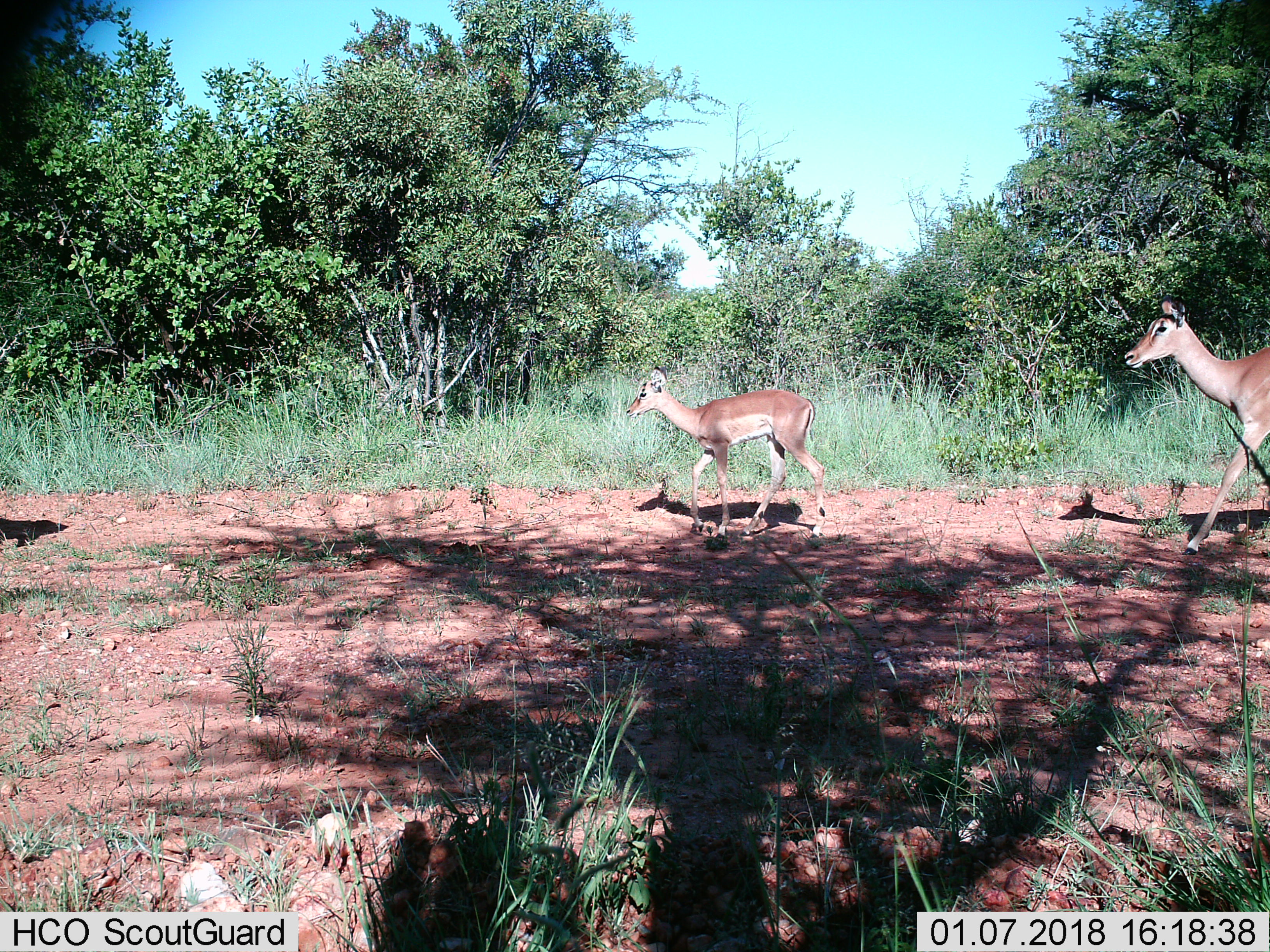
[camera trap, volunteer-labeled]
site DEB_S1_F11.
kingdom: Animalia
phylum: Chordata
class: Mammalia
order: Artiodactyla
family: Bovidae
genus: Aepyceros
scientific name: Aepyceros melampus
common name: impala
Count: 2.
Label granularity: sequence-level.